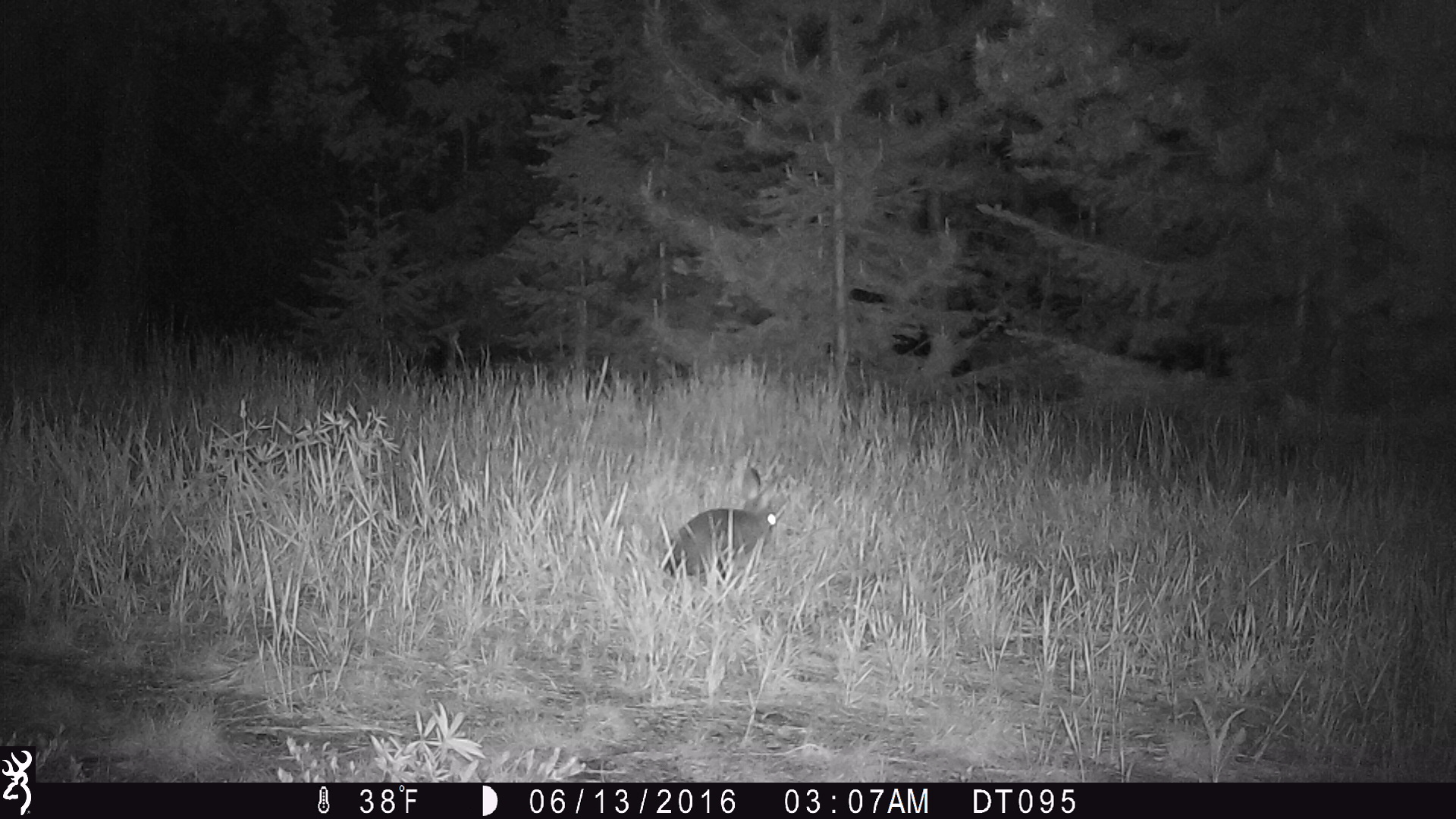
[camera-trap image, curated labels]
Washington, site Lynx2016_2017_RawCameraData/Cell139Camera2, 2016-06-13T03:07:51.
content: unidentified animal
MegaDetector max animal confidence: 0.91